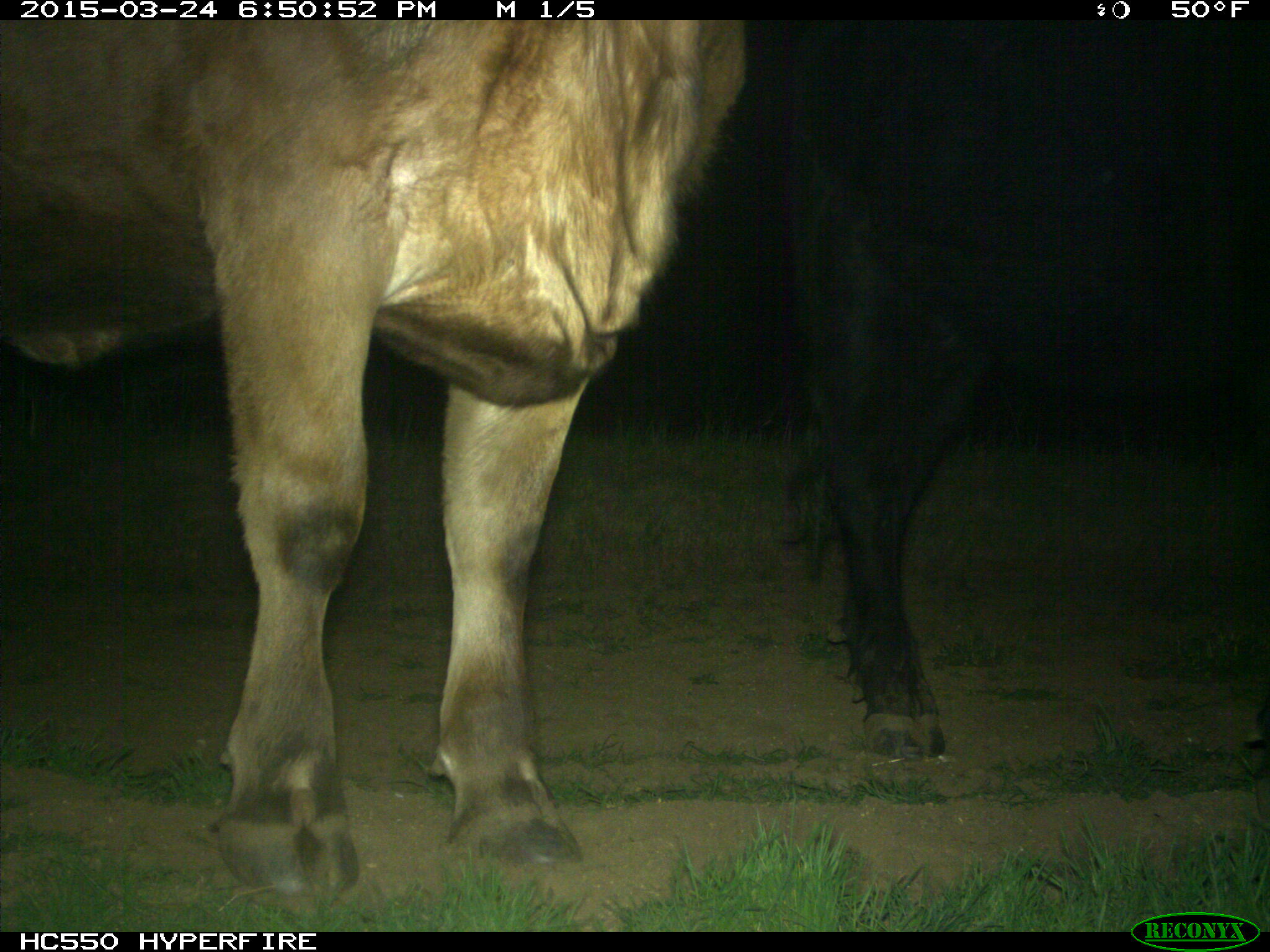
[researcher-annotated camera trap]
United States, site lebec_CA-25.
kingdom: Animalia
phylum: Chordata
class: Mammalia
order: Artiodactyla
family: Bovidae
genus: Bos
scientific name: Bos taurus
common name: domestic cow